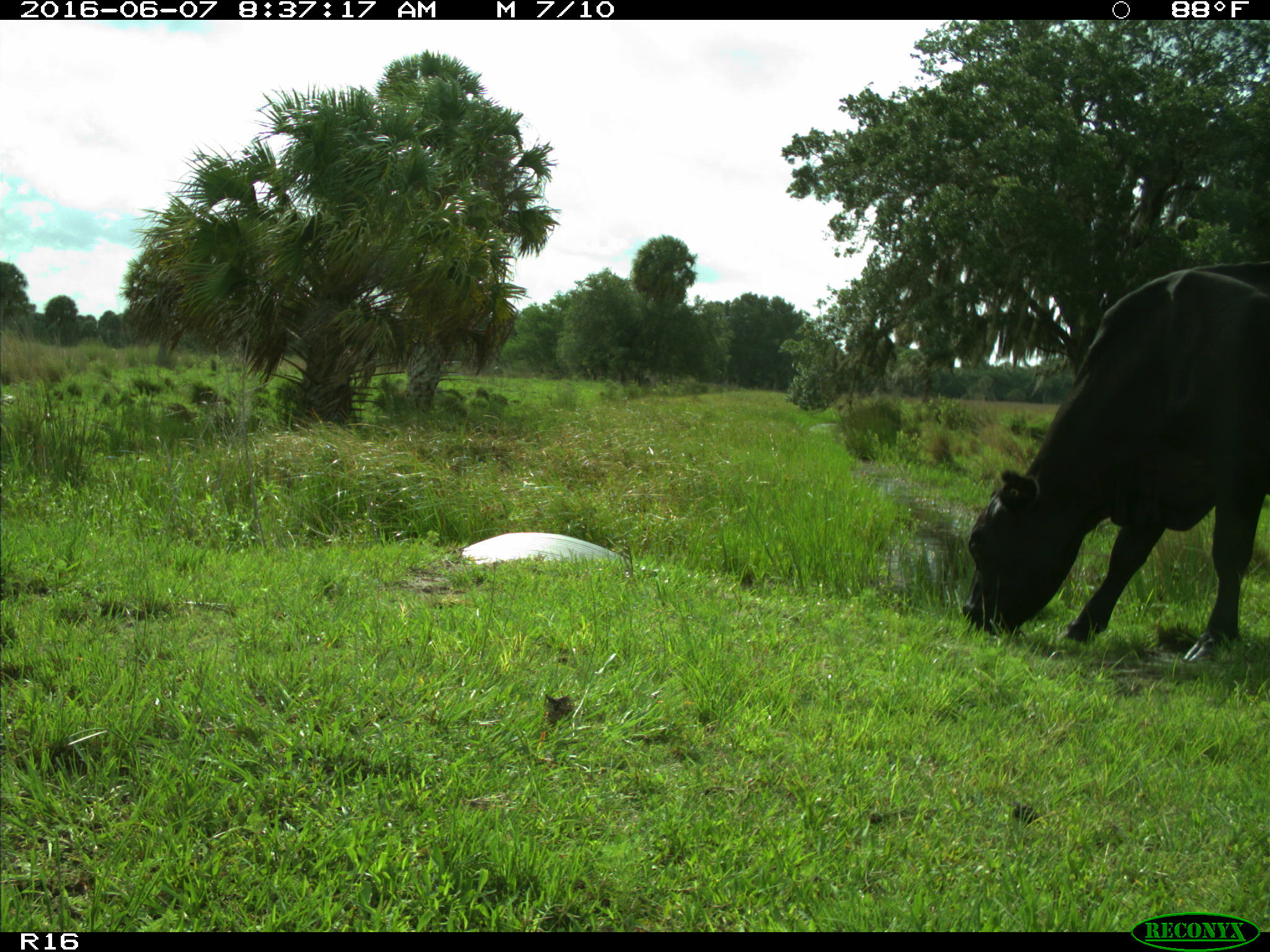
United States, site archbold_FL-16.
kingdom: Animalia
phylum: Chordata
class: Mammalia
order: Artiodactyla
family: Bovidae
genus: Bos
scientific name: Bos taurus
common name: domestic cow